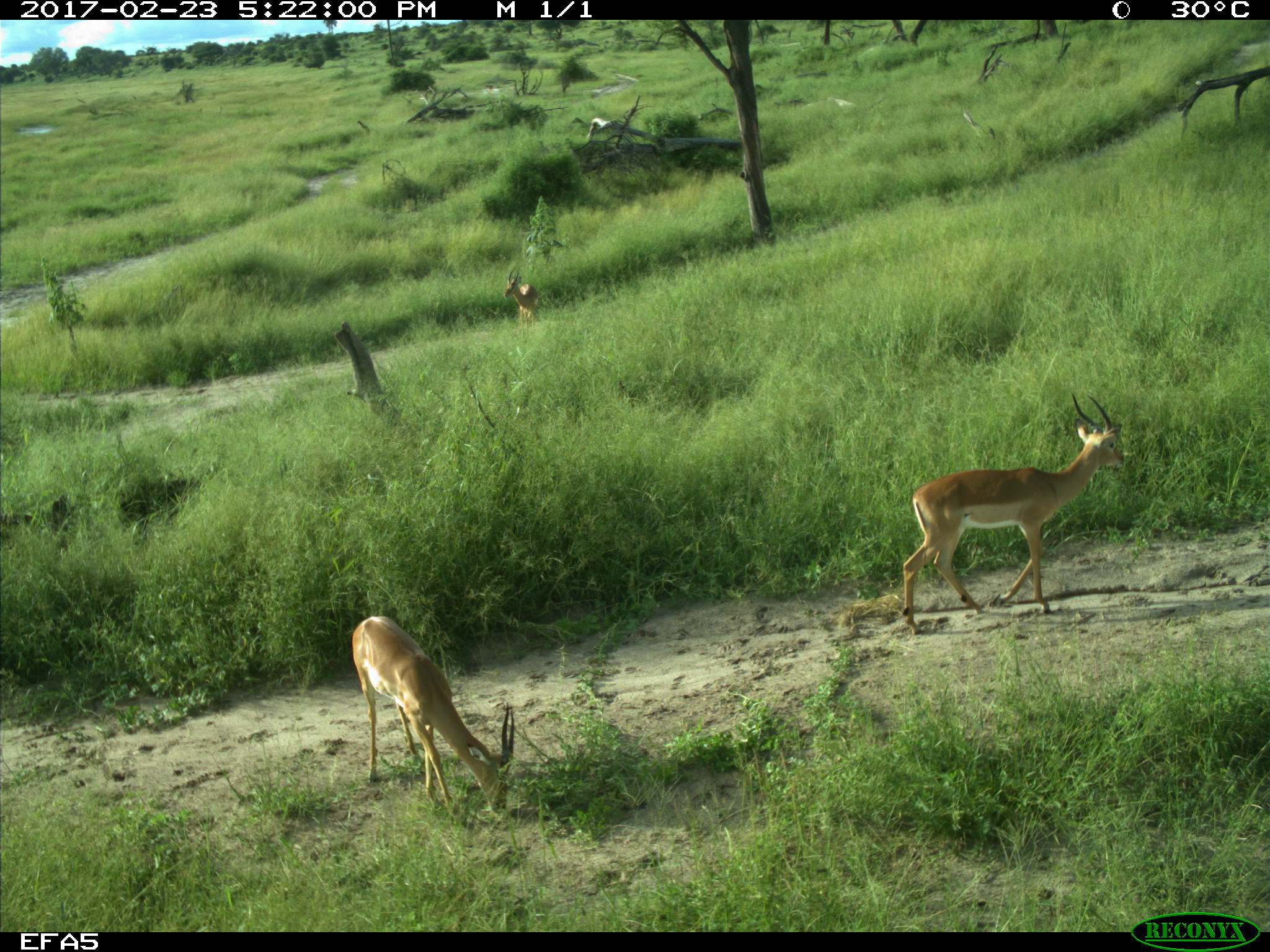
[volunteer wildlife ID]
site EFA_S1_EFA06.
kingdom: Animalia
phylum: Chordata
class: Mammalia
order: Artiodactyla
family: Bovidae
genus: Aepyceros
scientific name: Aepyceros melampus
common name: impala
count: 3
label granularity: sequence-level